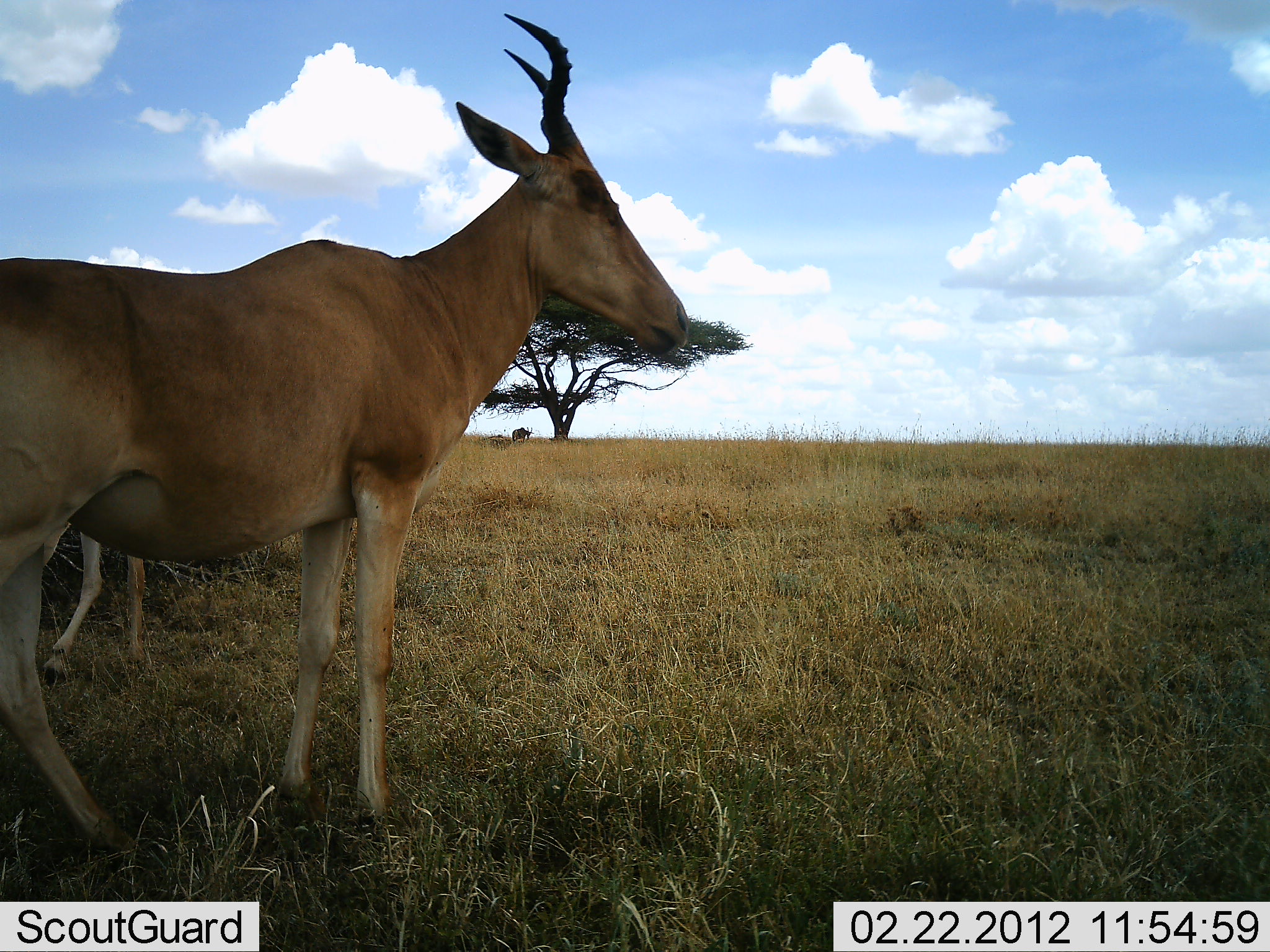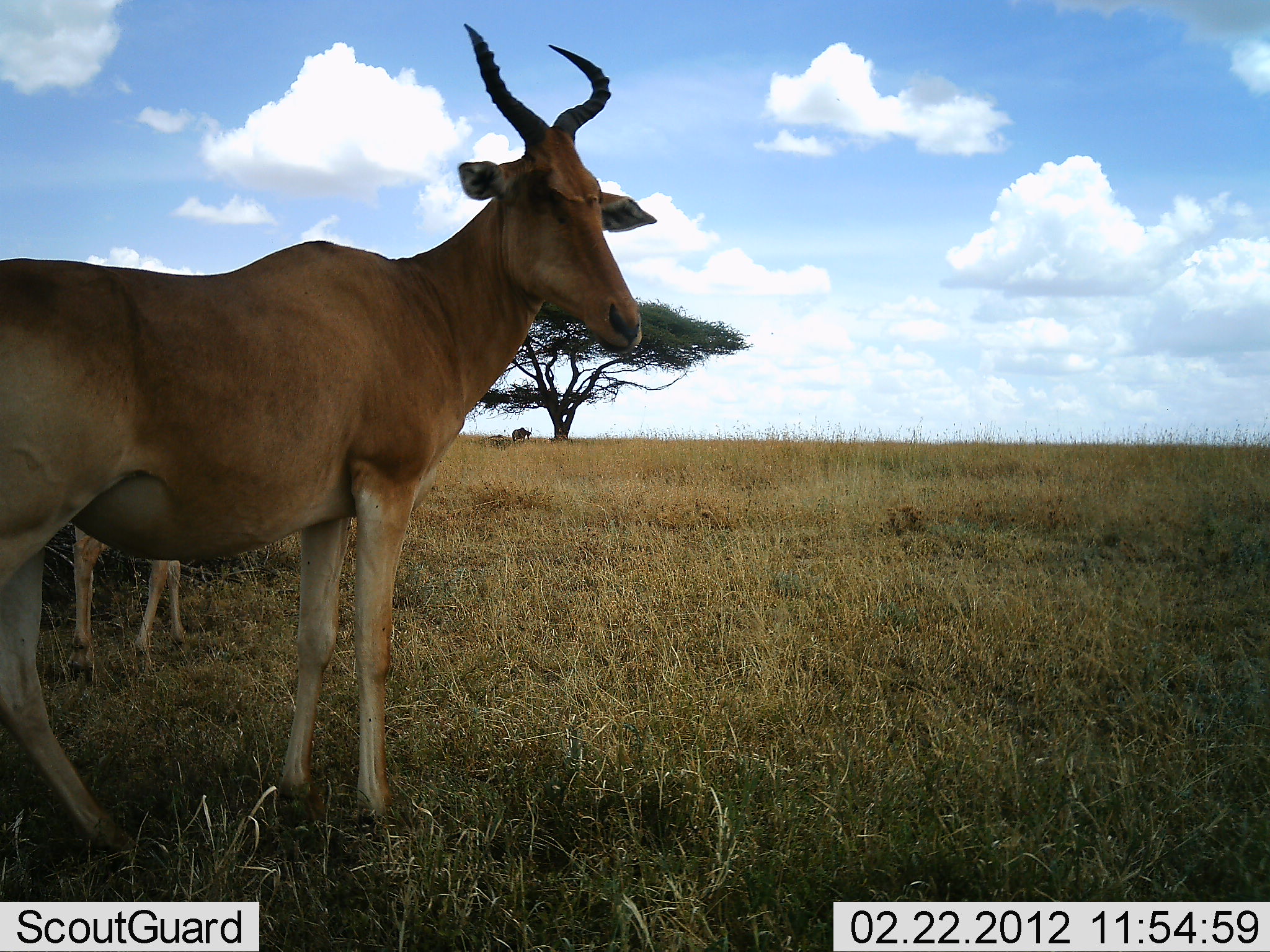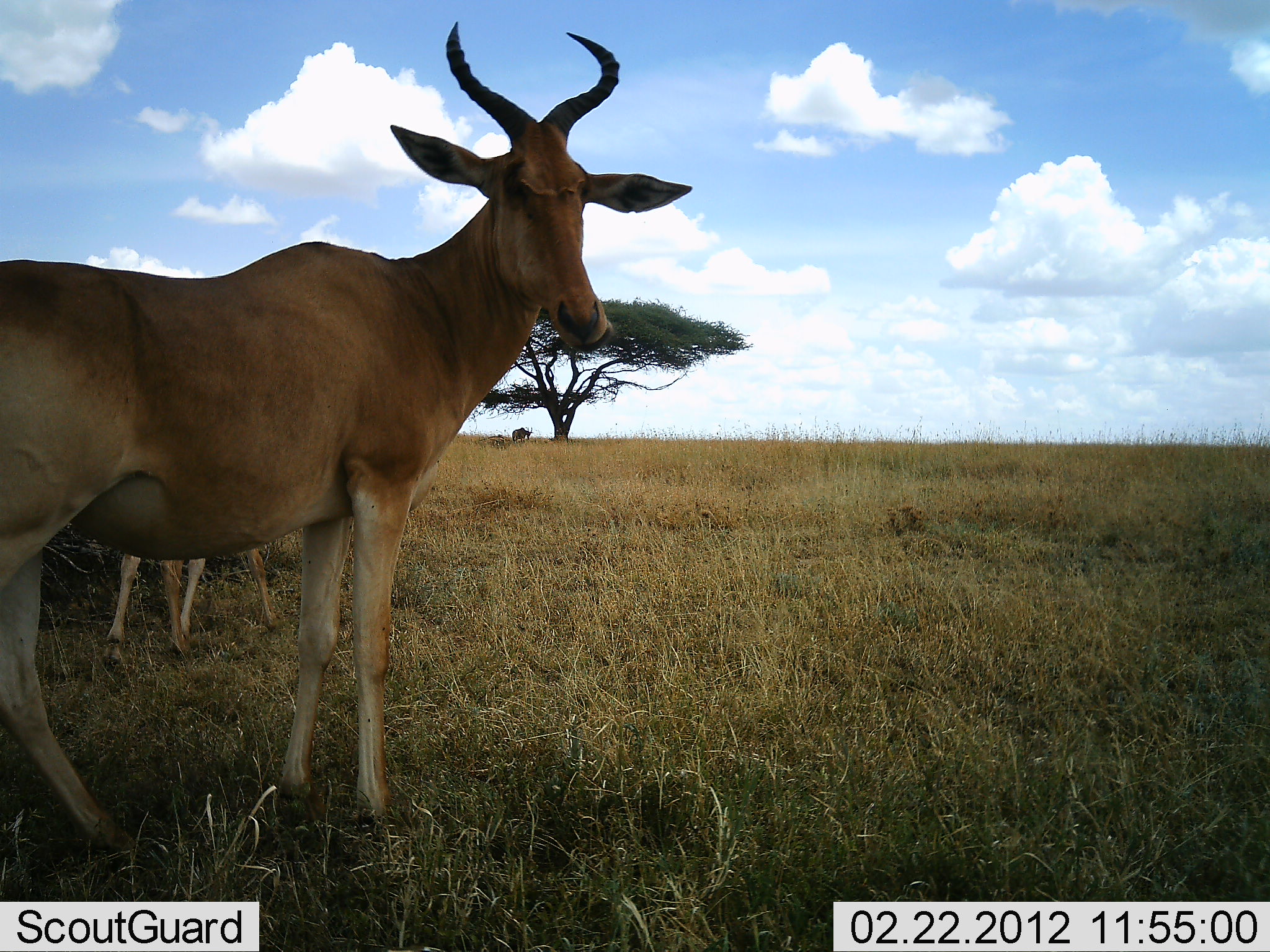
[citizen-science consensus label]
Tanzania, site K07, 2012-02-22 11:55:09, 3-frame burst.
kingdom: Animalia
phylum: Chordata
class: Mammalia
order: Artiodactyla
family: Bovidae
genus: Alcelaphus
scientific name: Alcelaphus buselaphus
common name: hartebeest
Hartebeest (Alcelaphus buselaphus), count 2. Behavior (volunteer vote fractions): standing 100%, resting 0%, moving 37%, interacting 0%. Young present (vote fraction): 47%. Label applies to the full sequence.